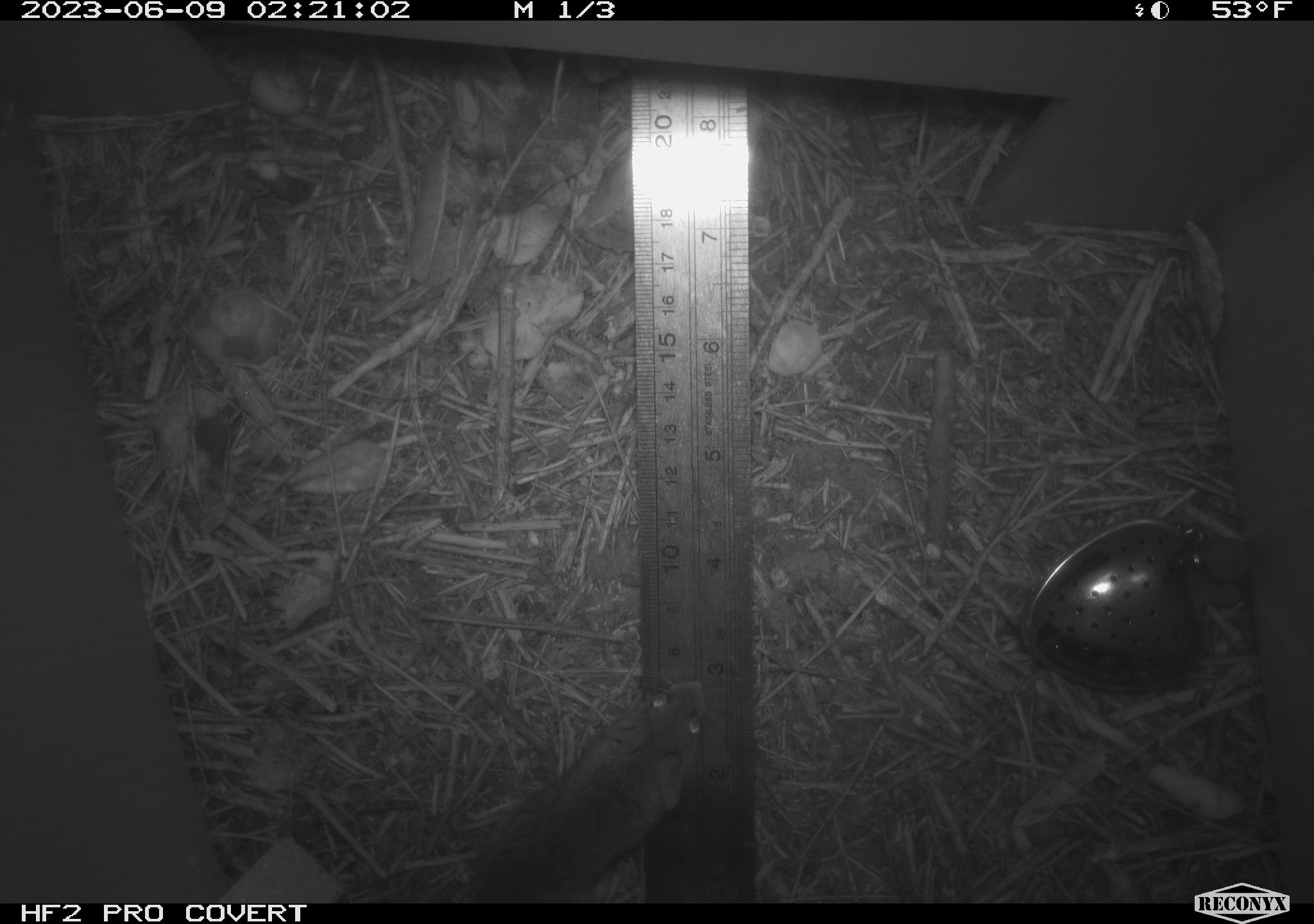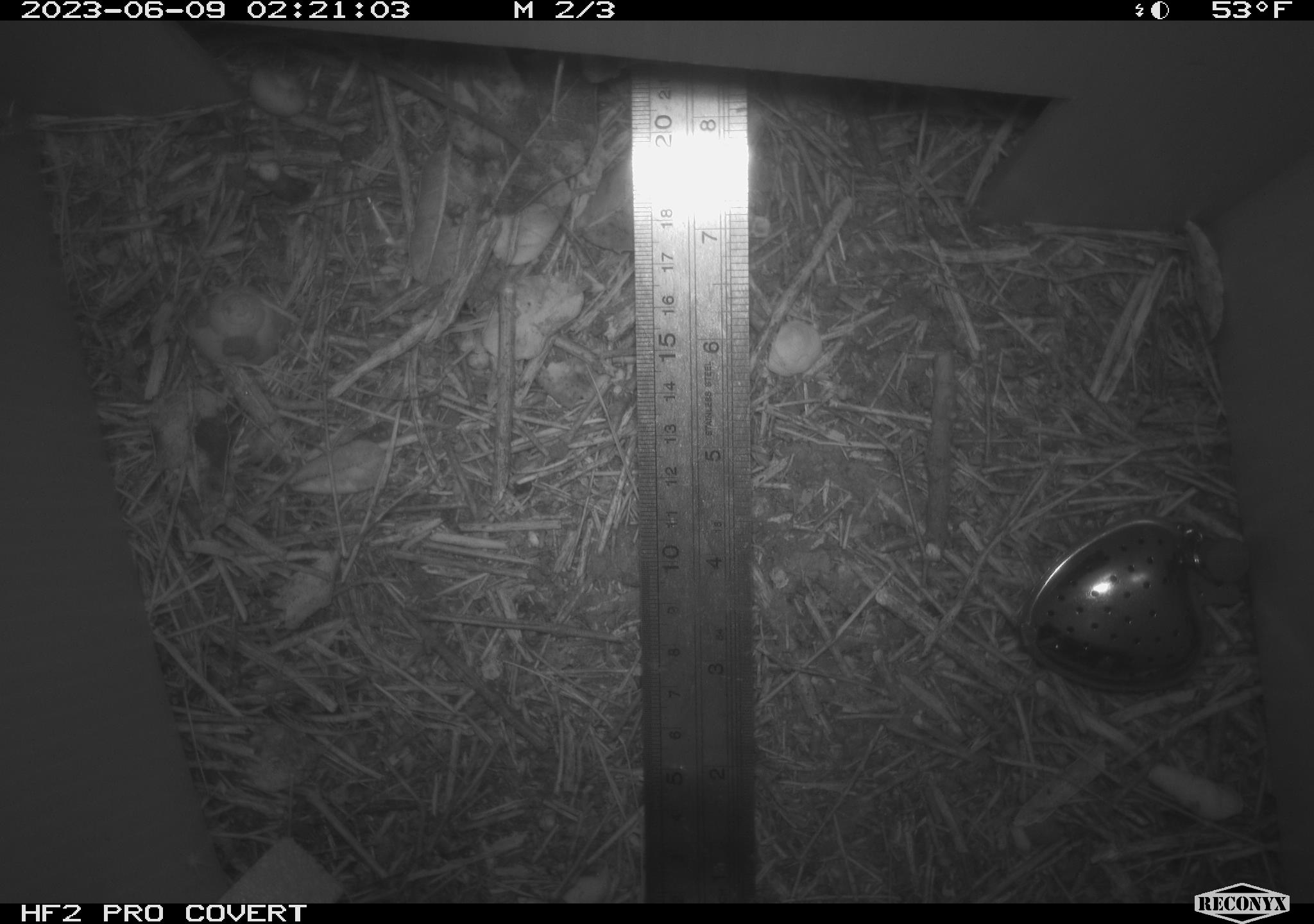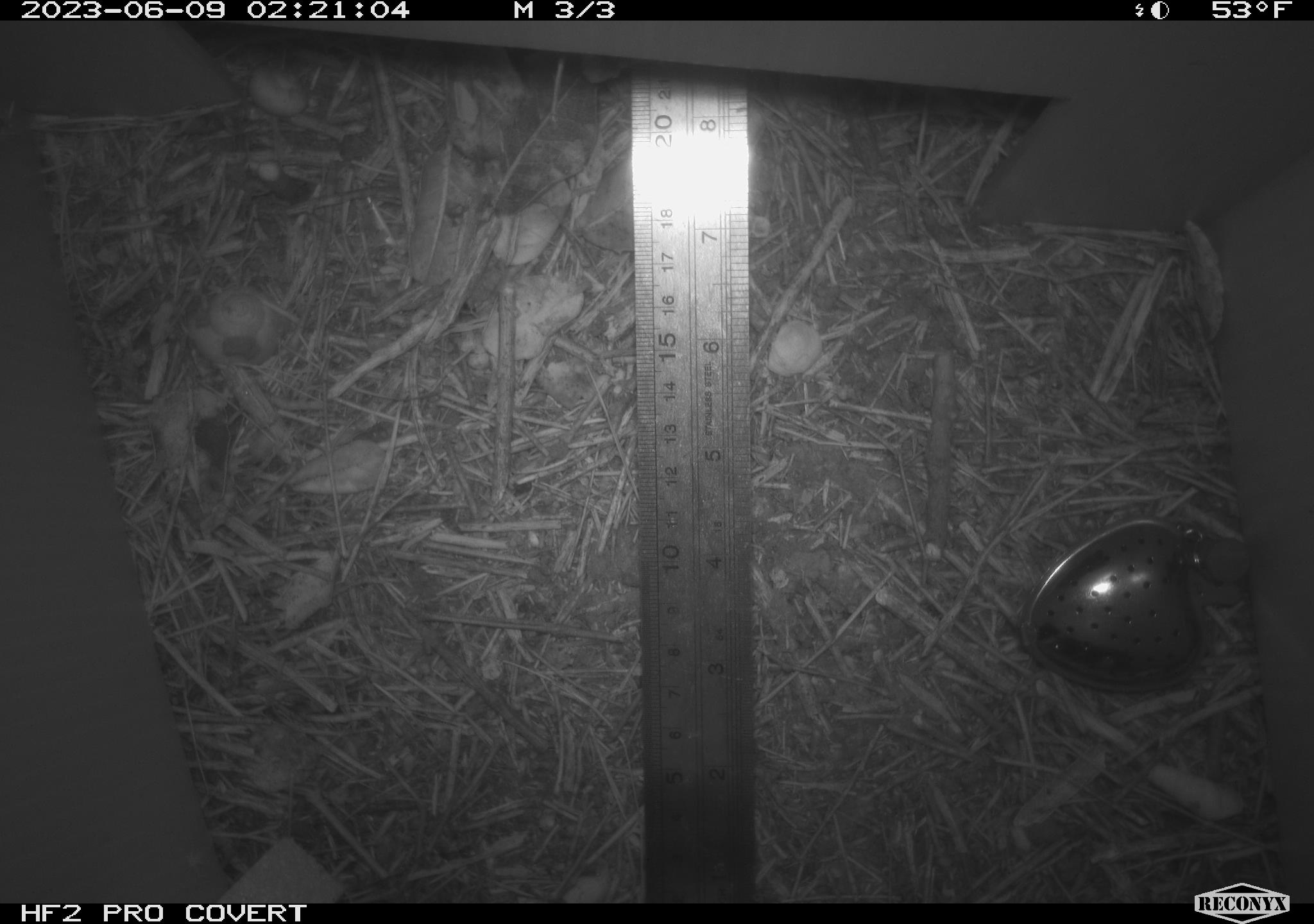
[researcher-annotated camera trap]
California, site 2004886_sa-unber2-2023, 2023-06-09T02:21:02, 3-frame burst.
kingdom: Animalia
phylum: Chordata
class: Mammalia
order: Rodentia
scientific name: Rodentia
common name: mouse species